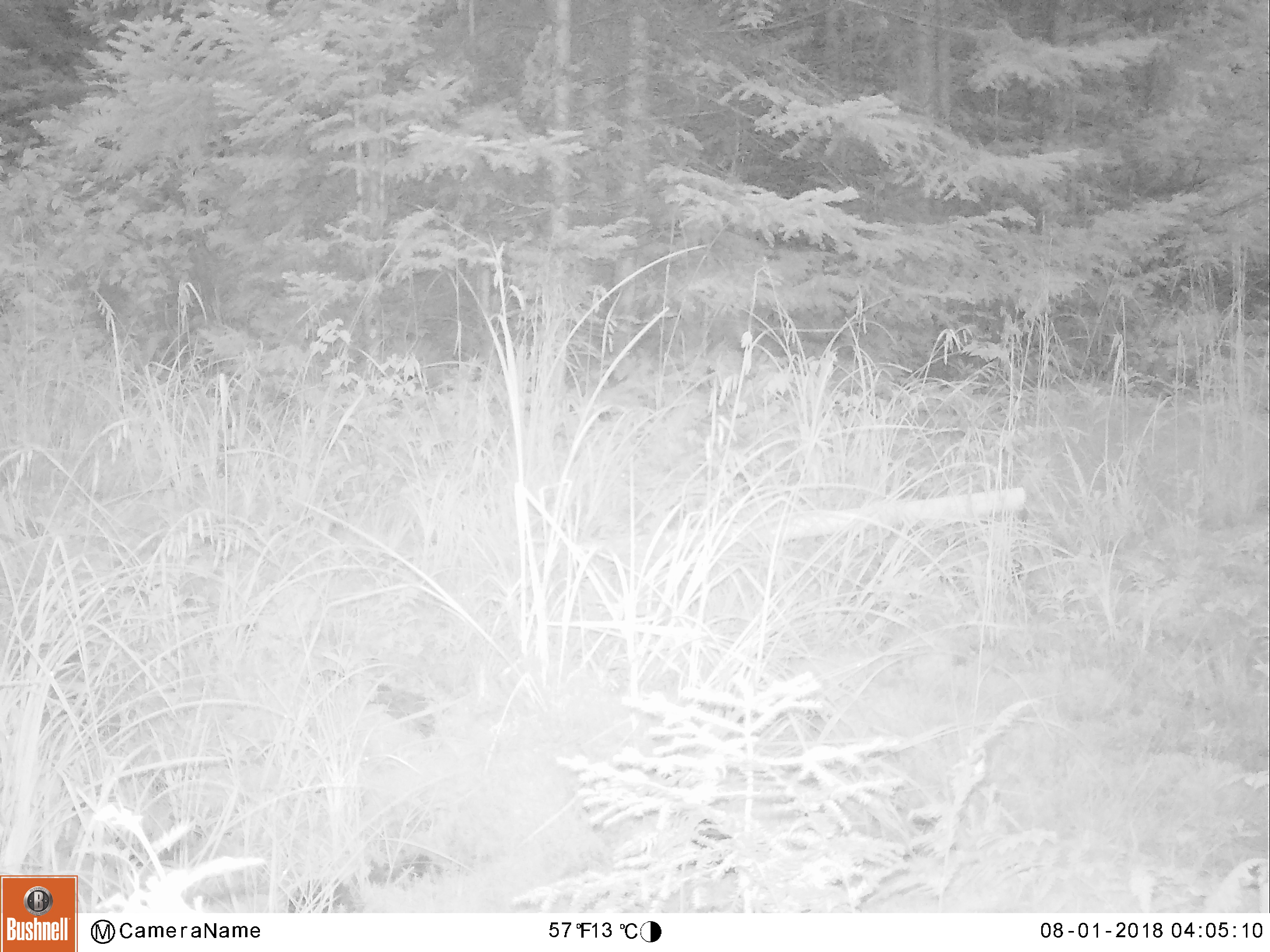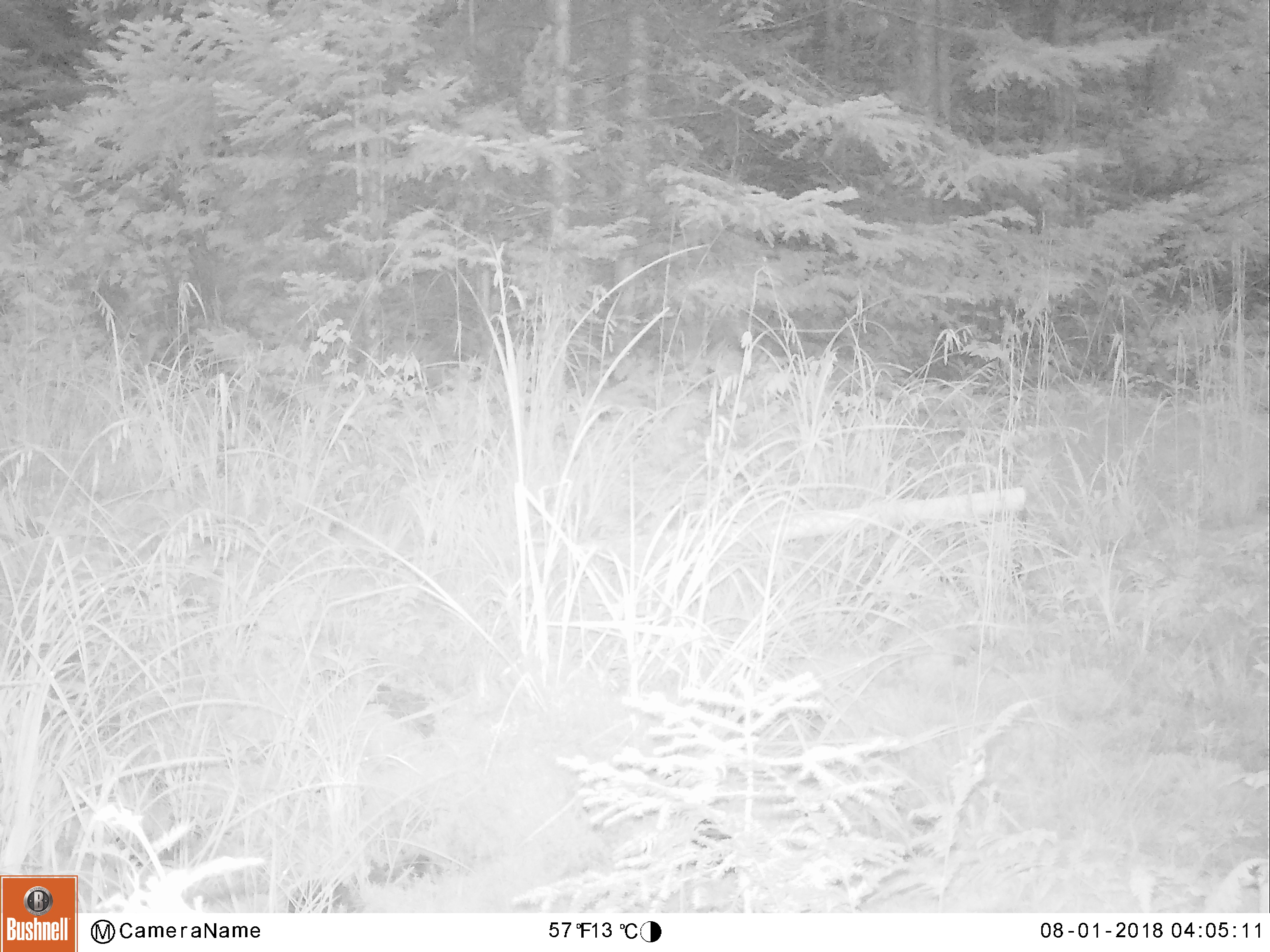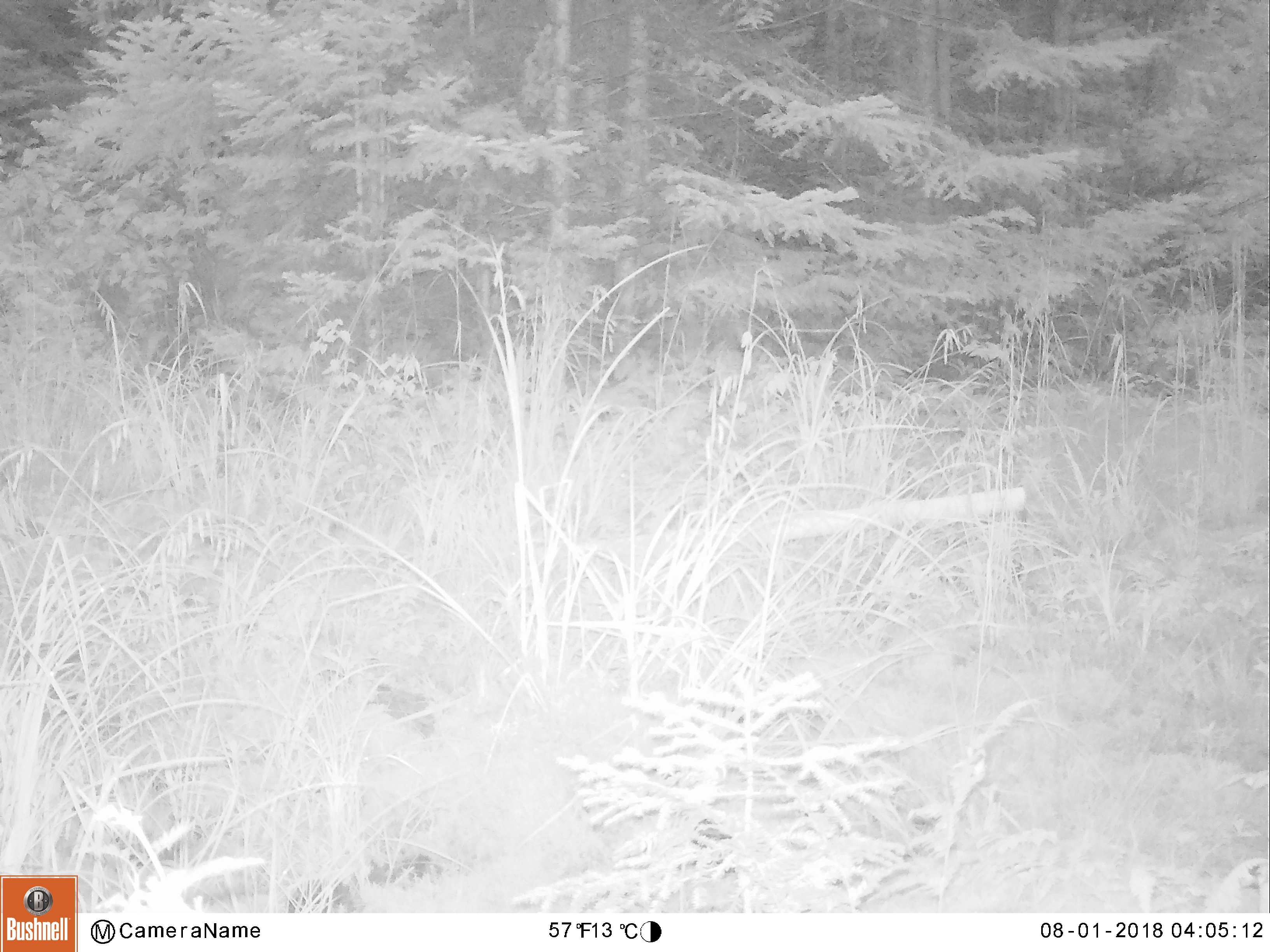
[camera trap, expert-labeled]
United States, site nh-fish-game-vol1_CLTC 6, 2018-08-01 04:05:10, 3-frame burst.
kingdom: Animalia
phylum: Chordata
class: Mammalia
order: Artiodactyla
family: Cervidae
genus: Odocoileus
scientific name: Odocoileus virginianus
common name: white-tailed deer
White-tailed deer (Odocoileus virginianus).